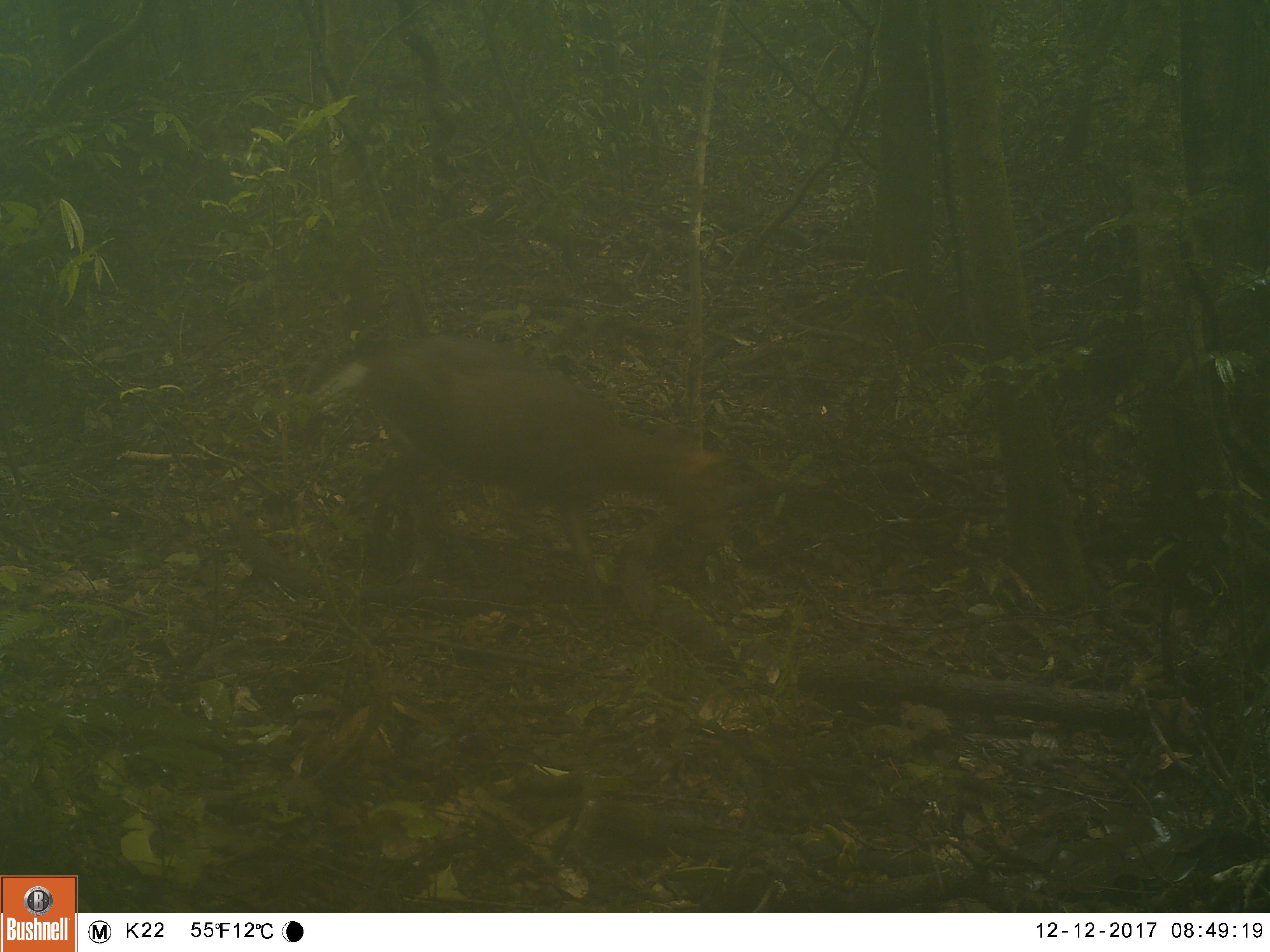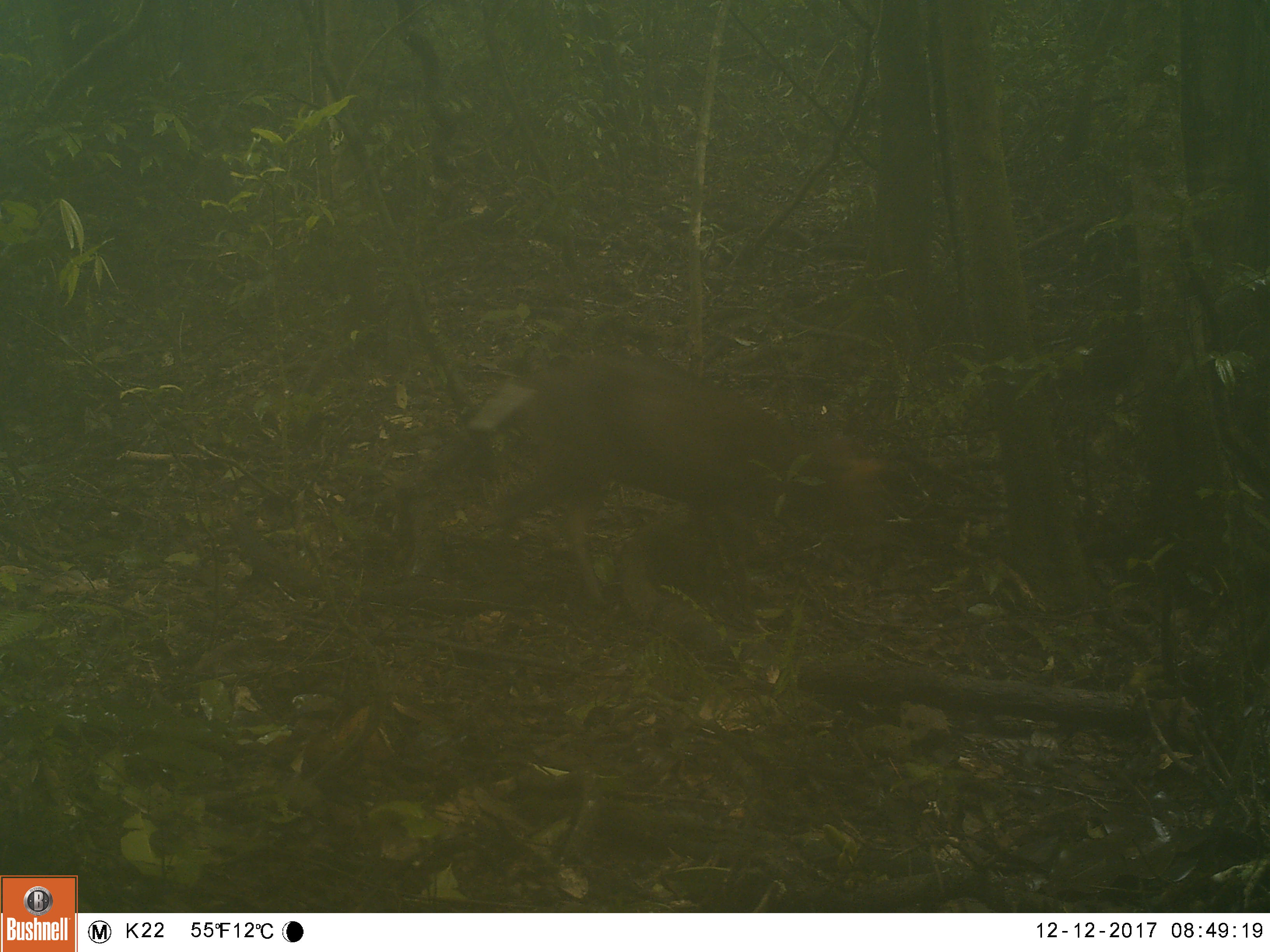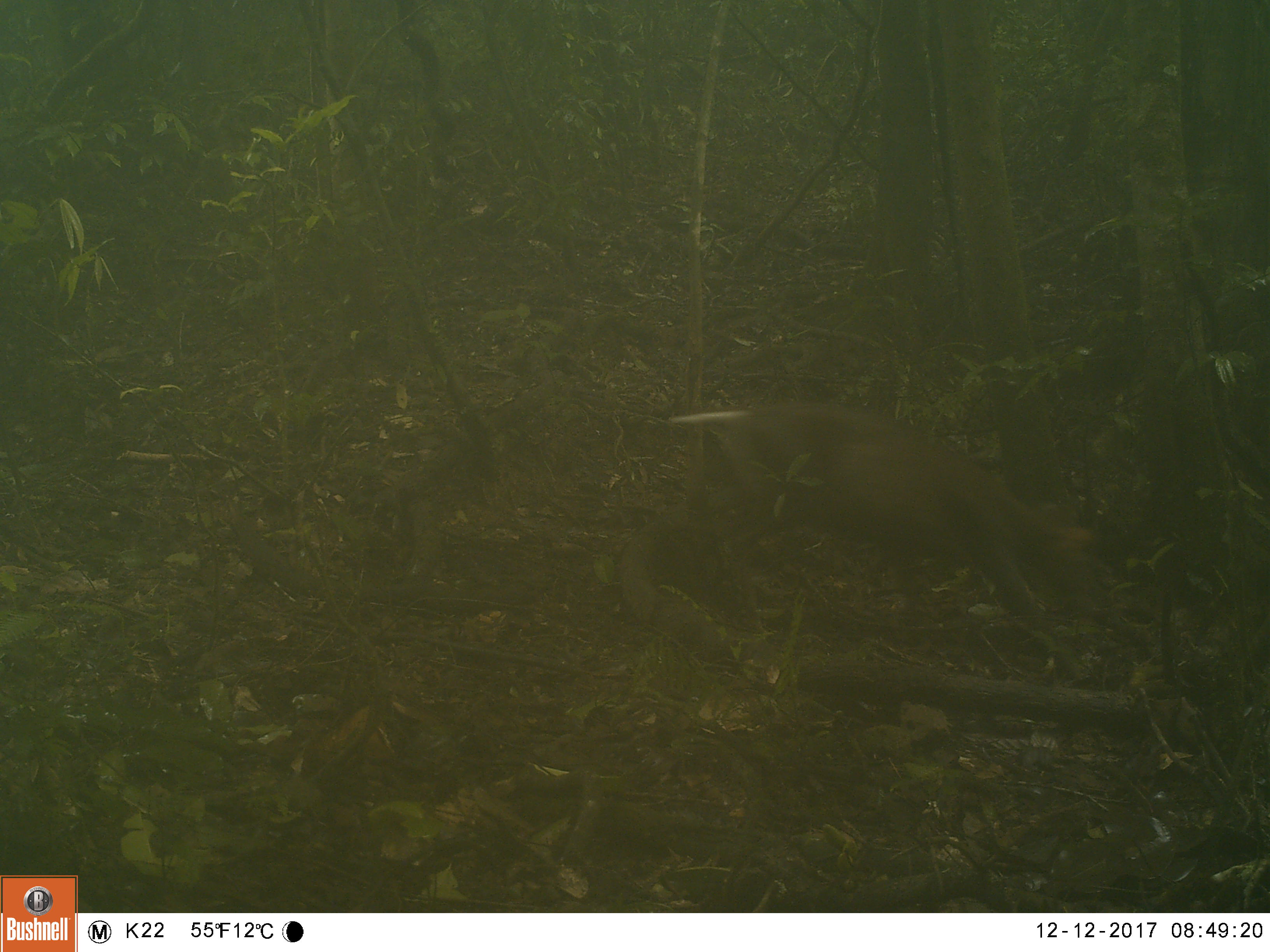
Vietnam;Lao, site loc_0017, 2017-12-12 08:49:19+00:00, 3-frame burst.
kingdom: Animalia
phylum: Chordata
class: Mammalia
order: Artiodactyla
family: Cervidae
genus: Muntiacus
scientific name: Muntiacus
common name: muntjacs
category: unidentified muntjac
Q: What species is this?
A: Unidentified muntjac (muntjacs) (Muntiacus).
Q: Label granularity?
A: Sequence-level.